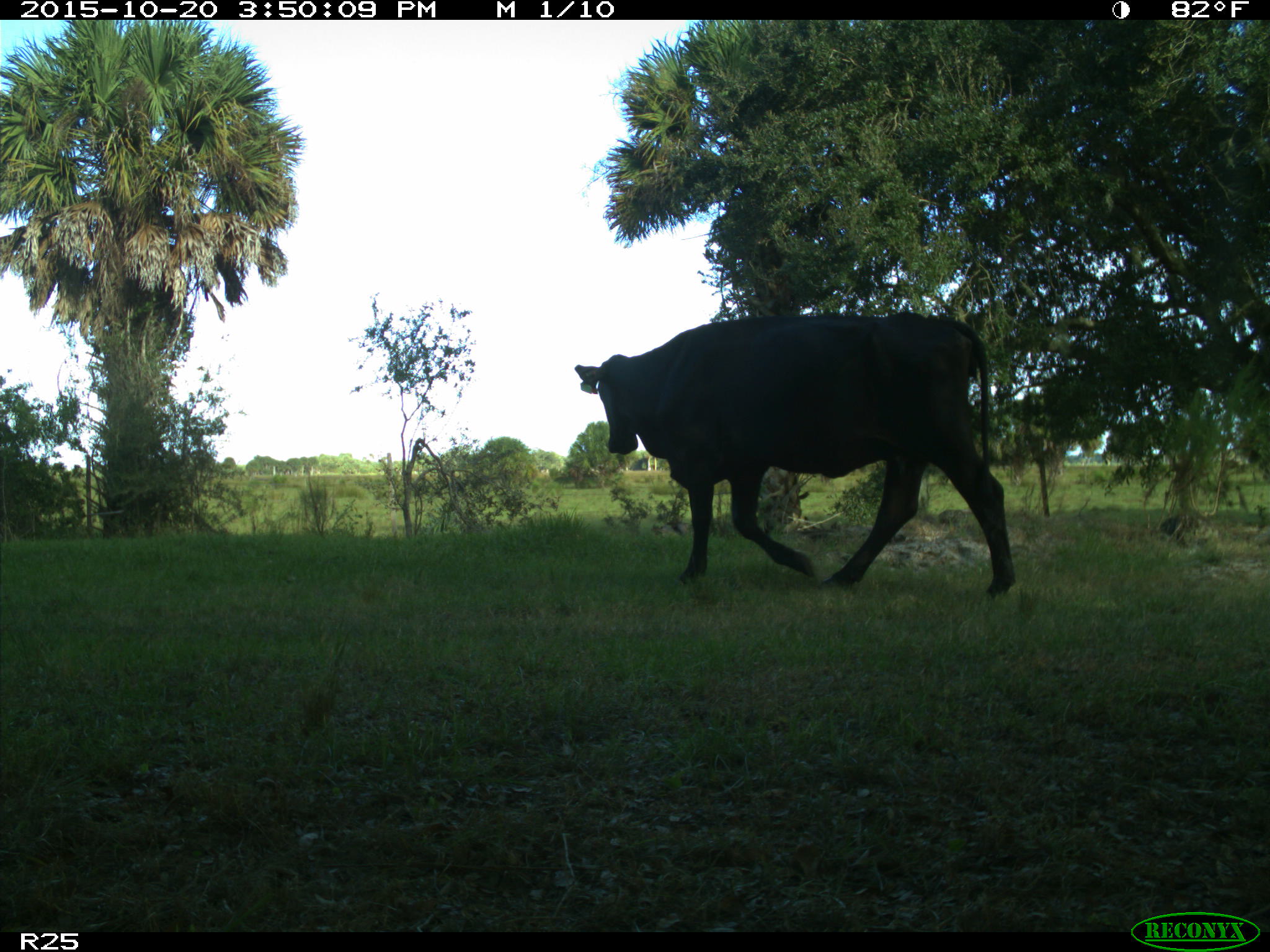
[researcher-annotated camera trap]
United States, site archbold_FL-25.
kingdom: Animalia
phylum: Chordata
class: Mammalia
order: Artiodactyla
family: Bovidae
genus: Bos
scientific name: Bos taurus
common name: domestic cow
Bos taurus (domestic cow).